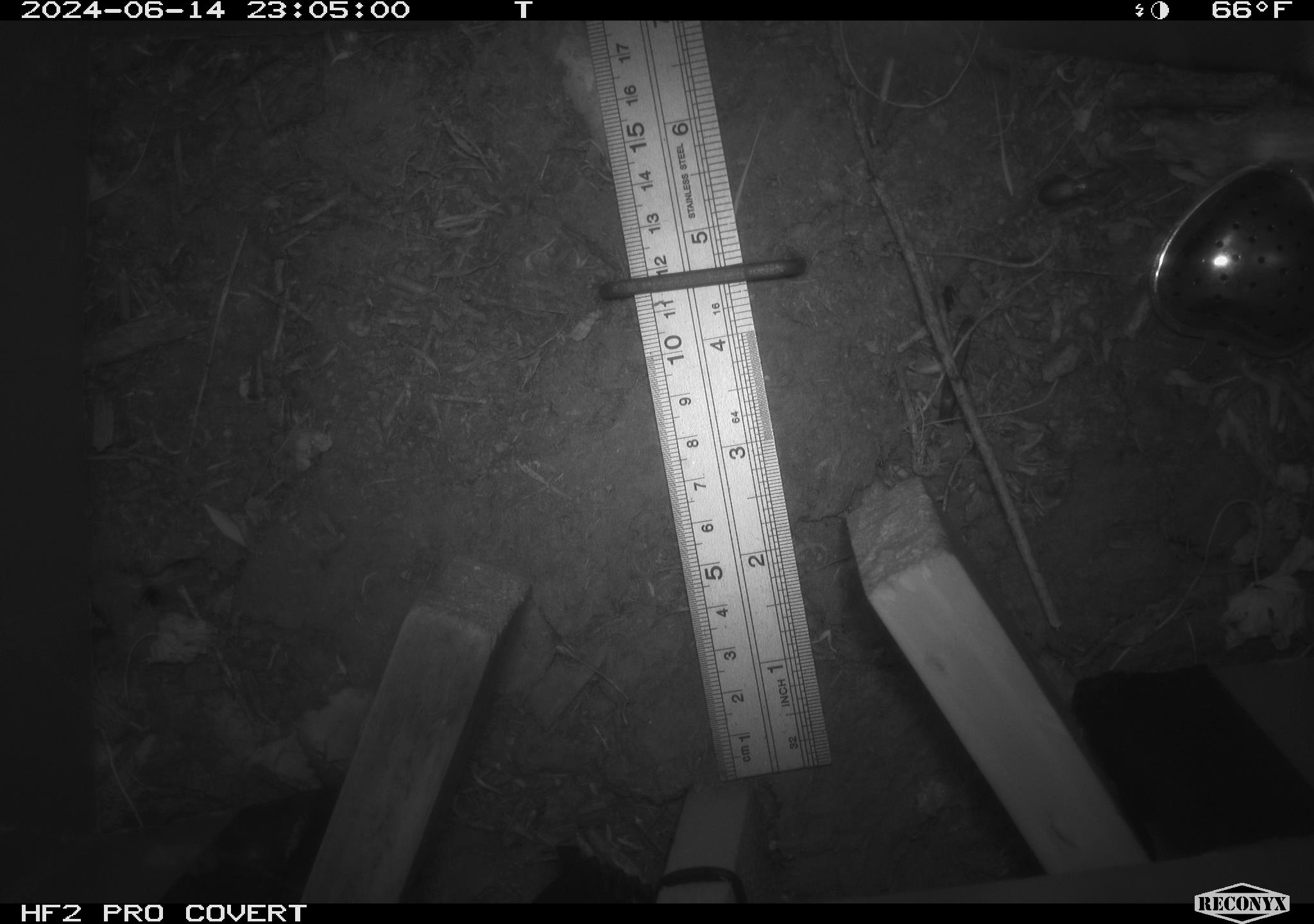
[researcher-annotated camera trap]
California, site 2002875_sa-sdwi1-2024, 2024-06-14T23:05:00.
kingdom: Animalia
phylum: Arthropoda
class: Insecta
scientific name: Insecta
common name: insect